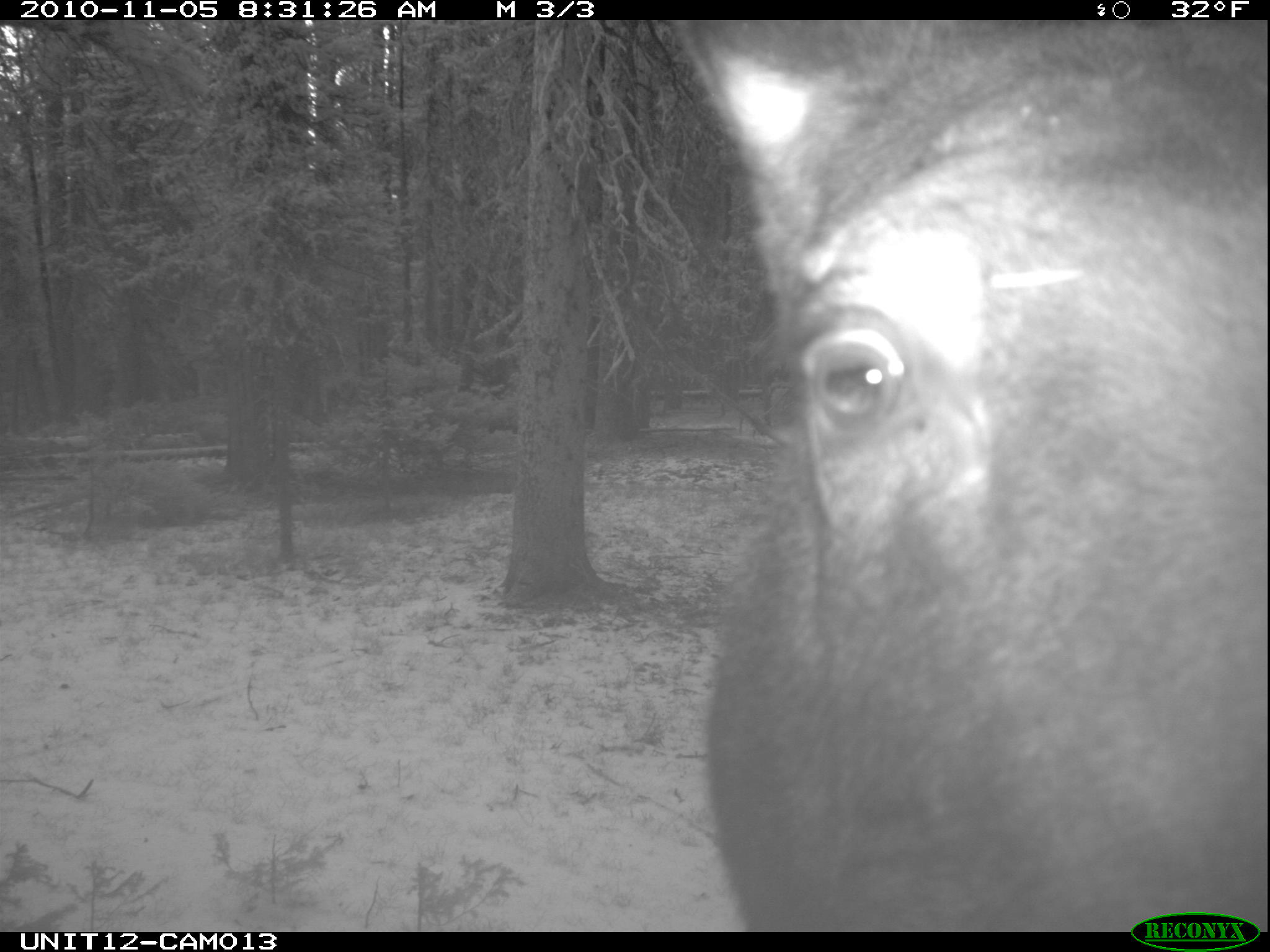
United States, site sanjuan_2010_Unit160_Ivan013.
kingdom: Animalia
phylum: Chordata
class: Mammalia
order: Artiodactyla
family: Cervidae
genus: Alces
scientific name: Alces alces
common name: moose